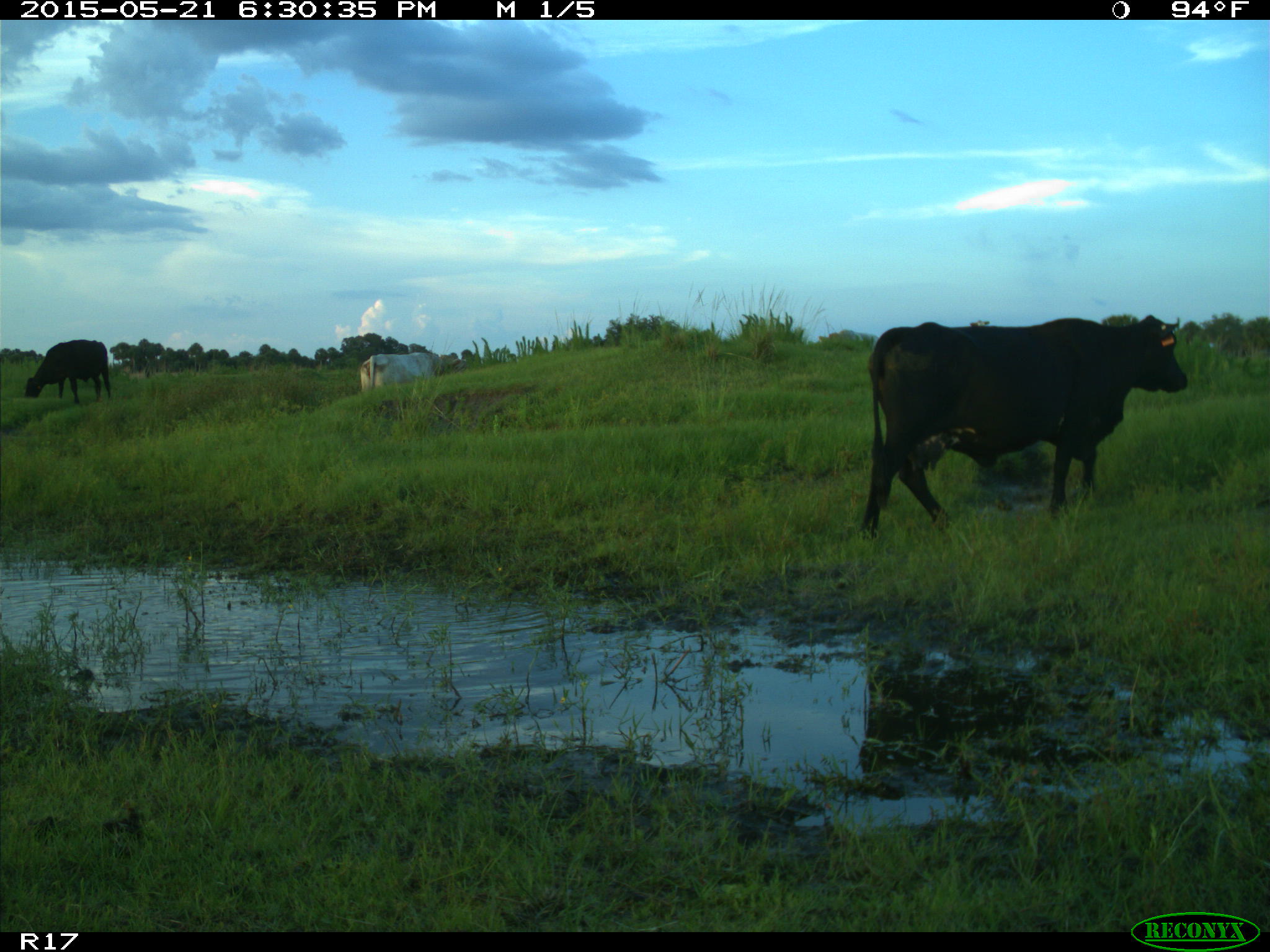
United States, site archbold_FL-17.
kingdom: Animalia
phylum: Chordata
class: Mammalia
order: Artiodactyla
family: Bovidae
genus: Bos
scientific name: Bos taurus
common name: domestic cow